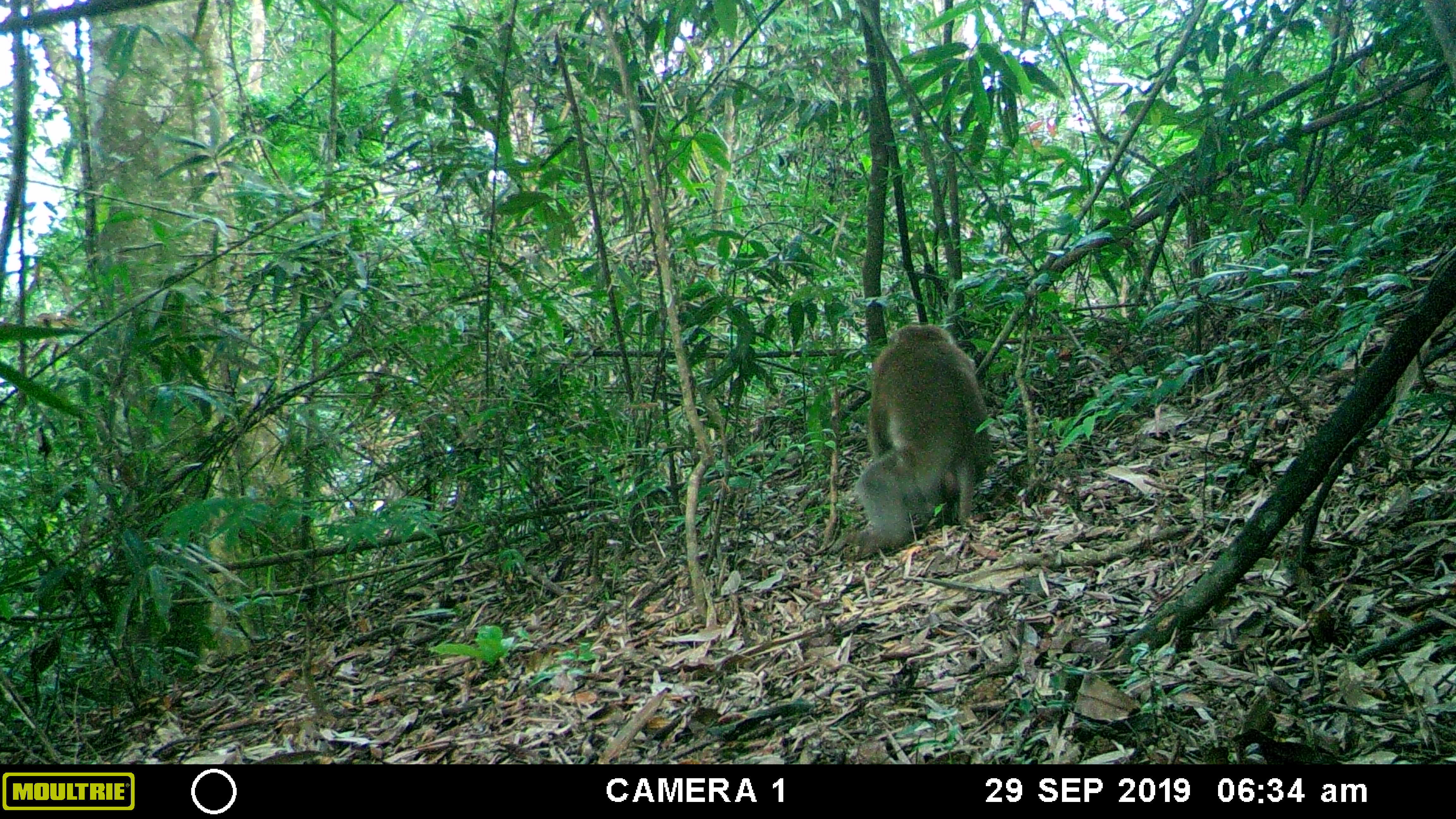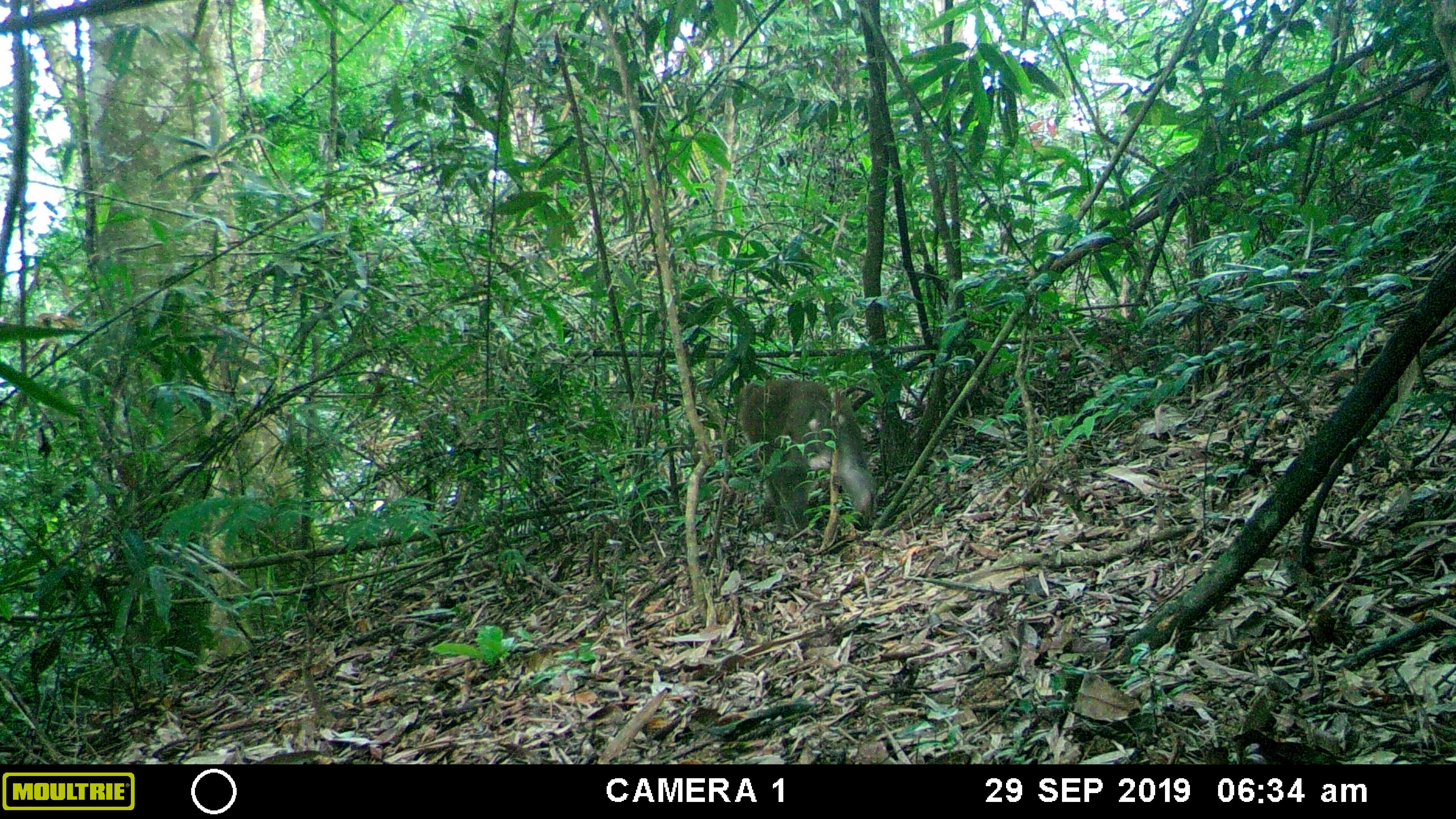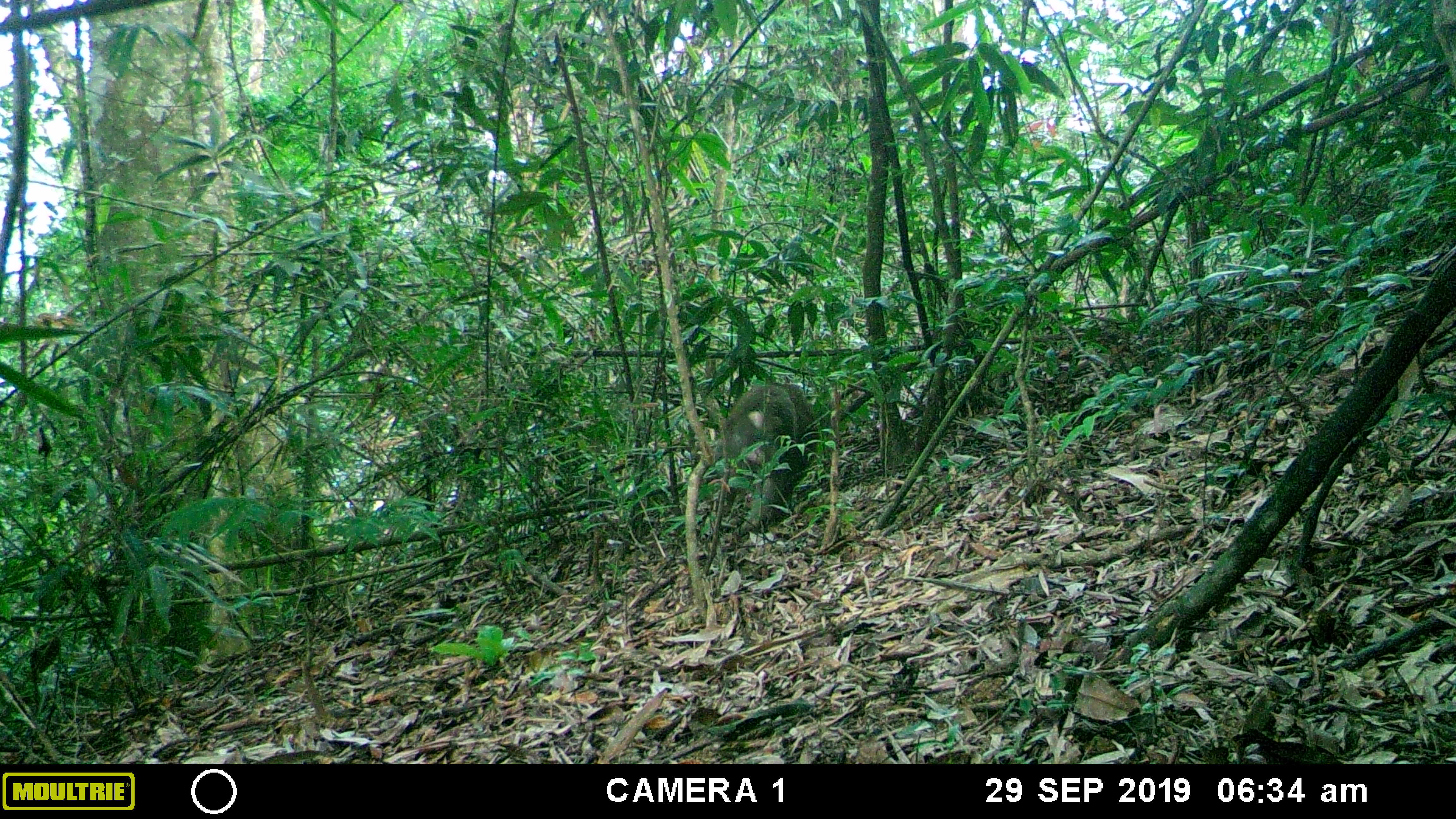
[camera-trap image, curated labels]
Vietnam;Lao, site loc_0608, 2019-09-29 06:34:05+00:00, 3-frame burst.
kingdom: Animalia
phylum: Chordata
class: Mammalia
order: Primates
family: Cercopithecidae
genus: Macaca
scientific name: Macaca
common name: macaques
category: assam or rhesus macaque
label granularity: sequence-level